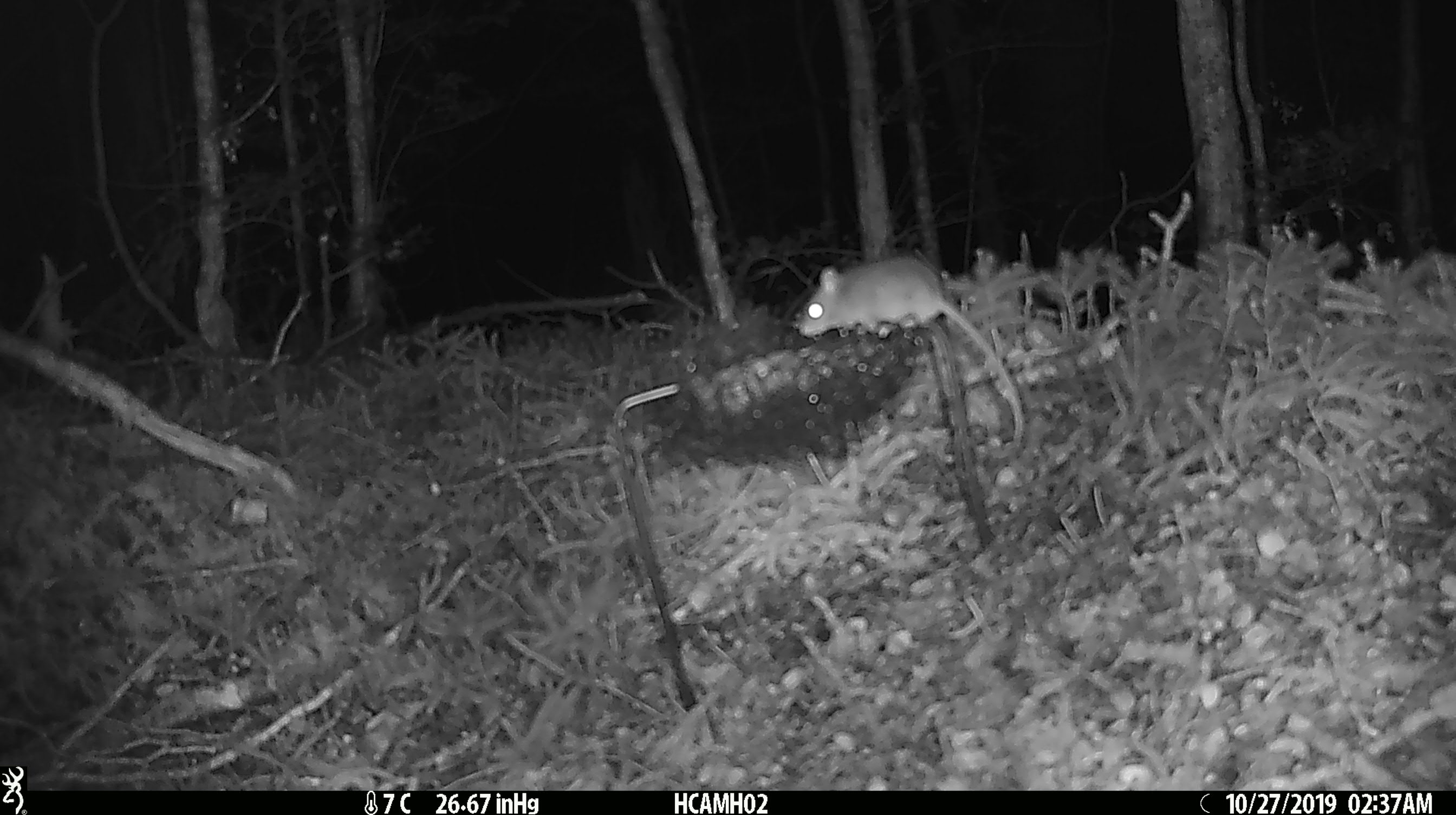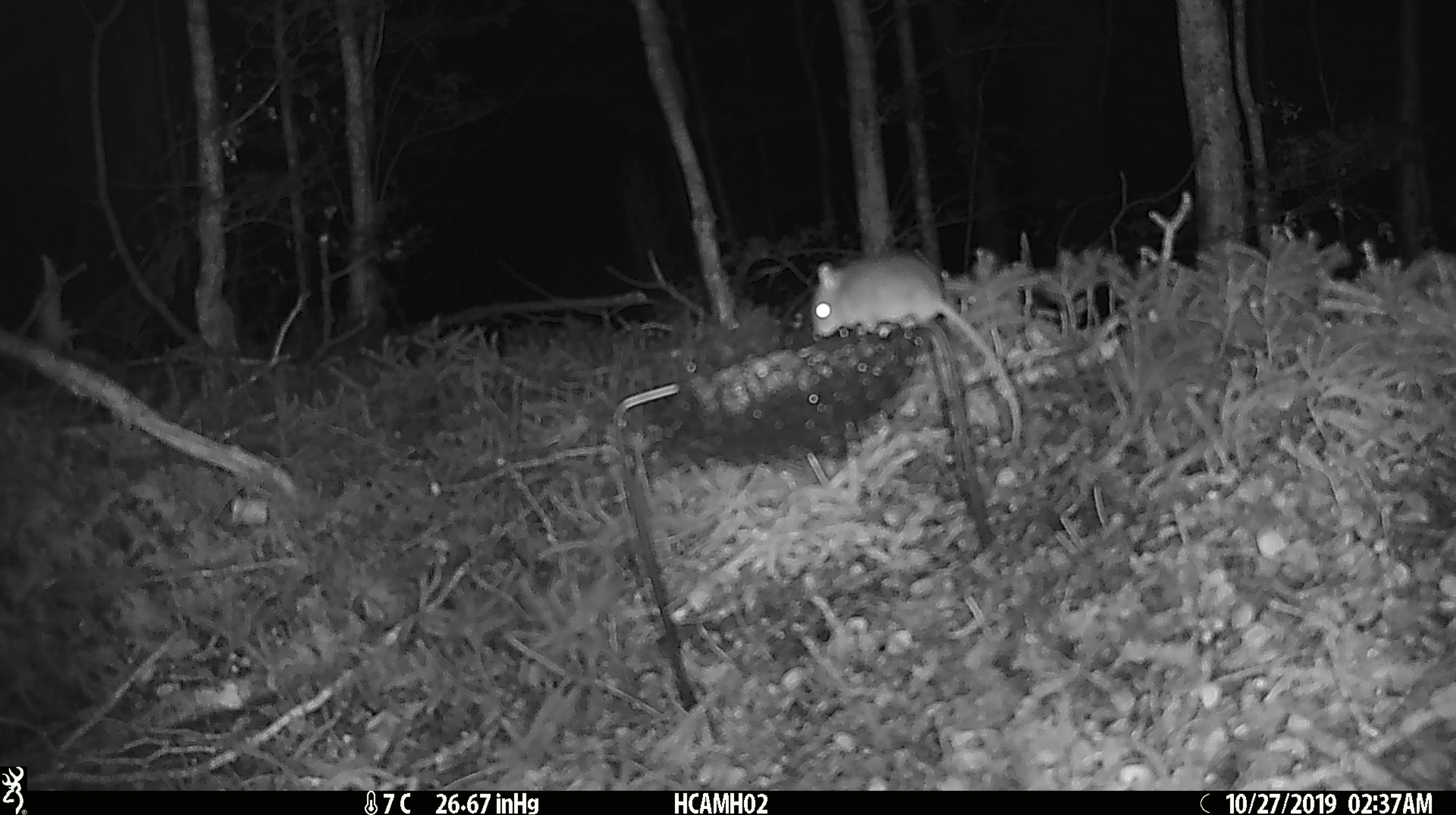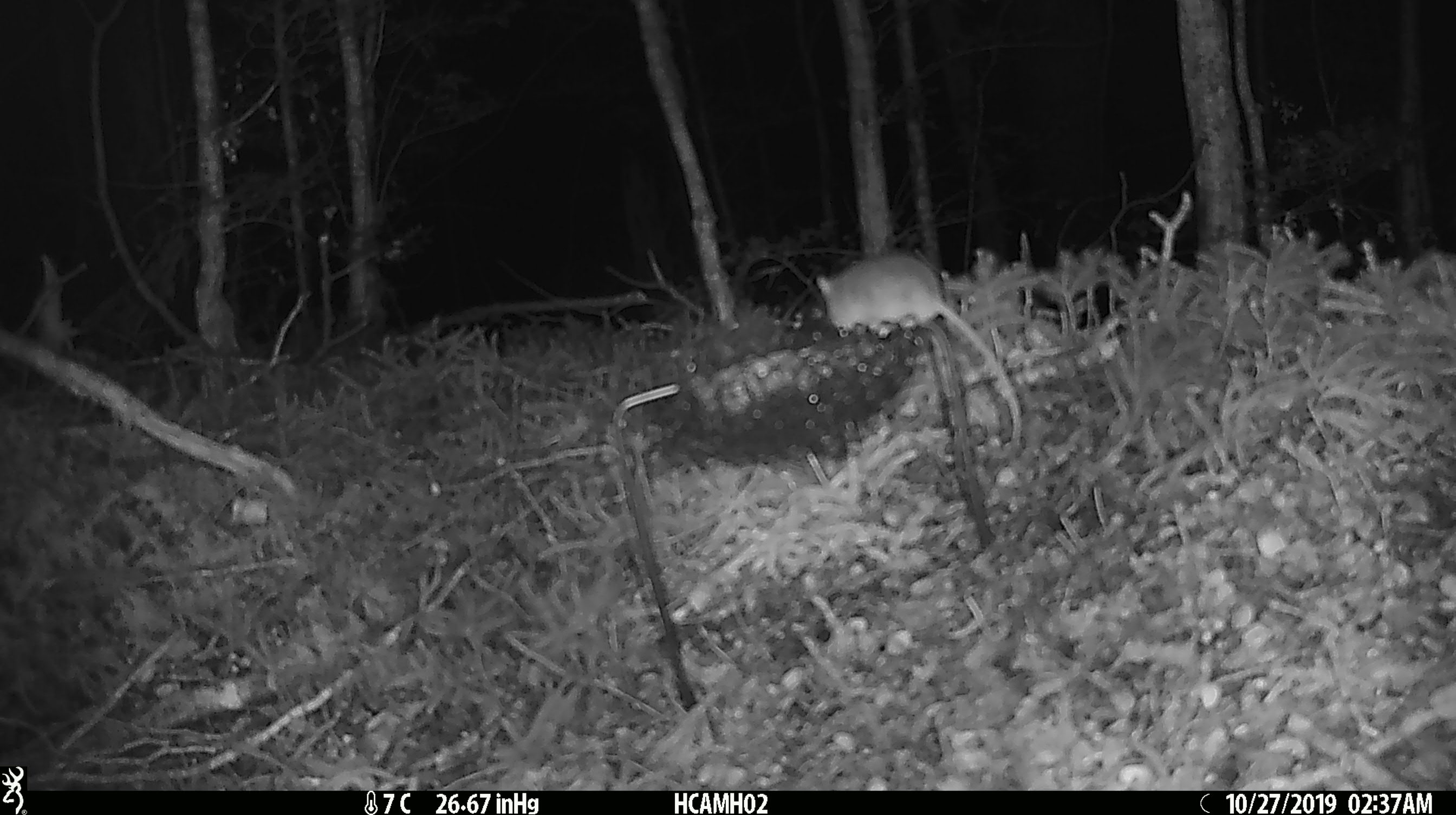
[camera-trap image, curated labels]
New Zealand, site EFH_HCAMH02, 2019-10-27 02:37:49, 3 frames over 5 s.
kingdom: Animalia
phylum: Chordata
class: Mammalia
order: Rodentia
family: Muridae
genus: Mus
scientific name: Mus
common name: mouse